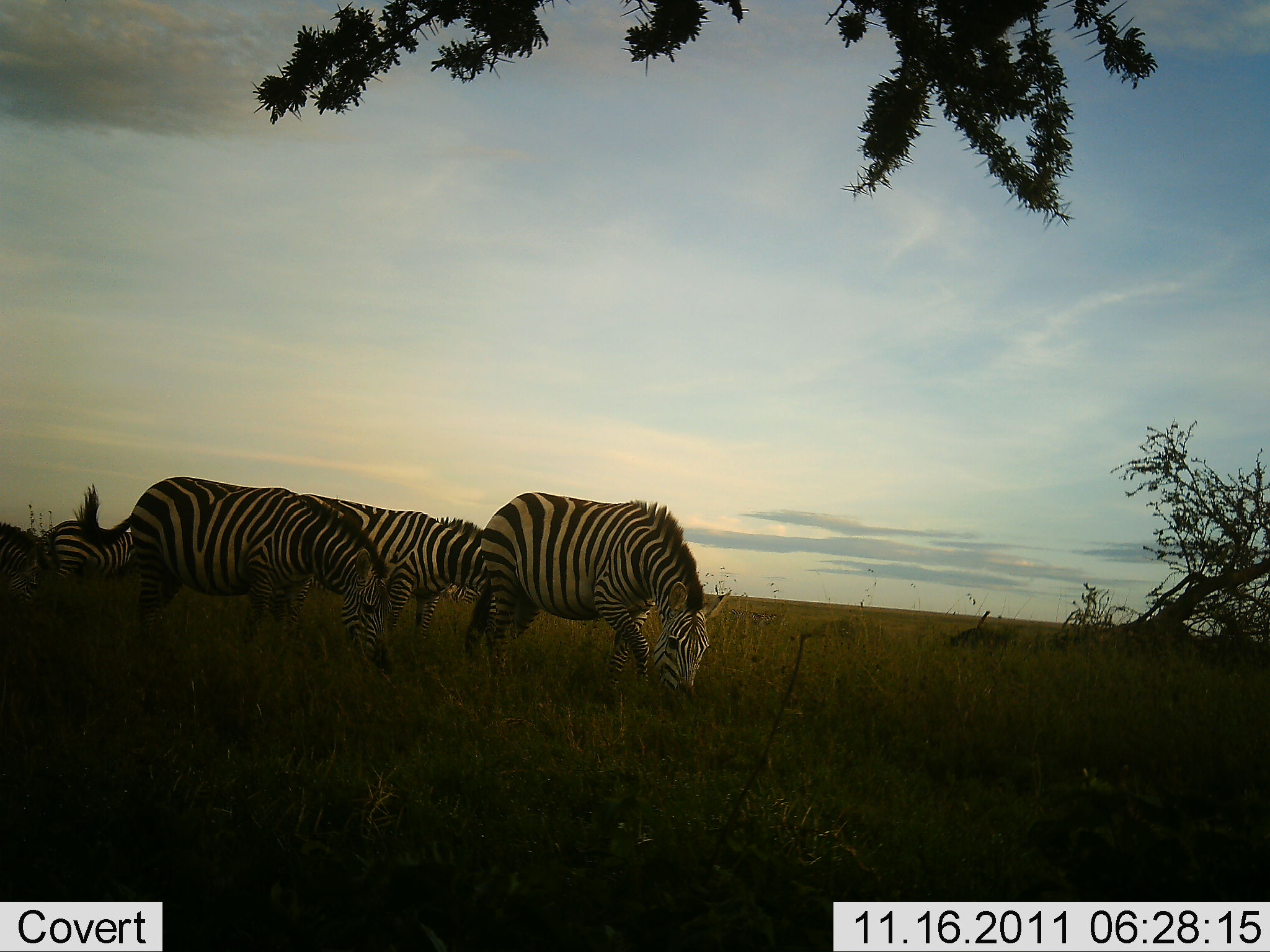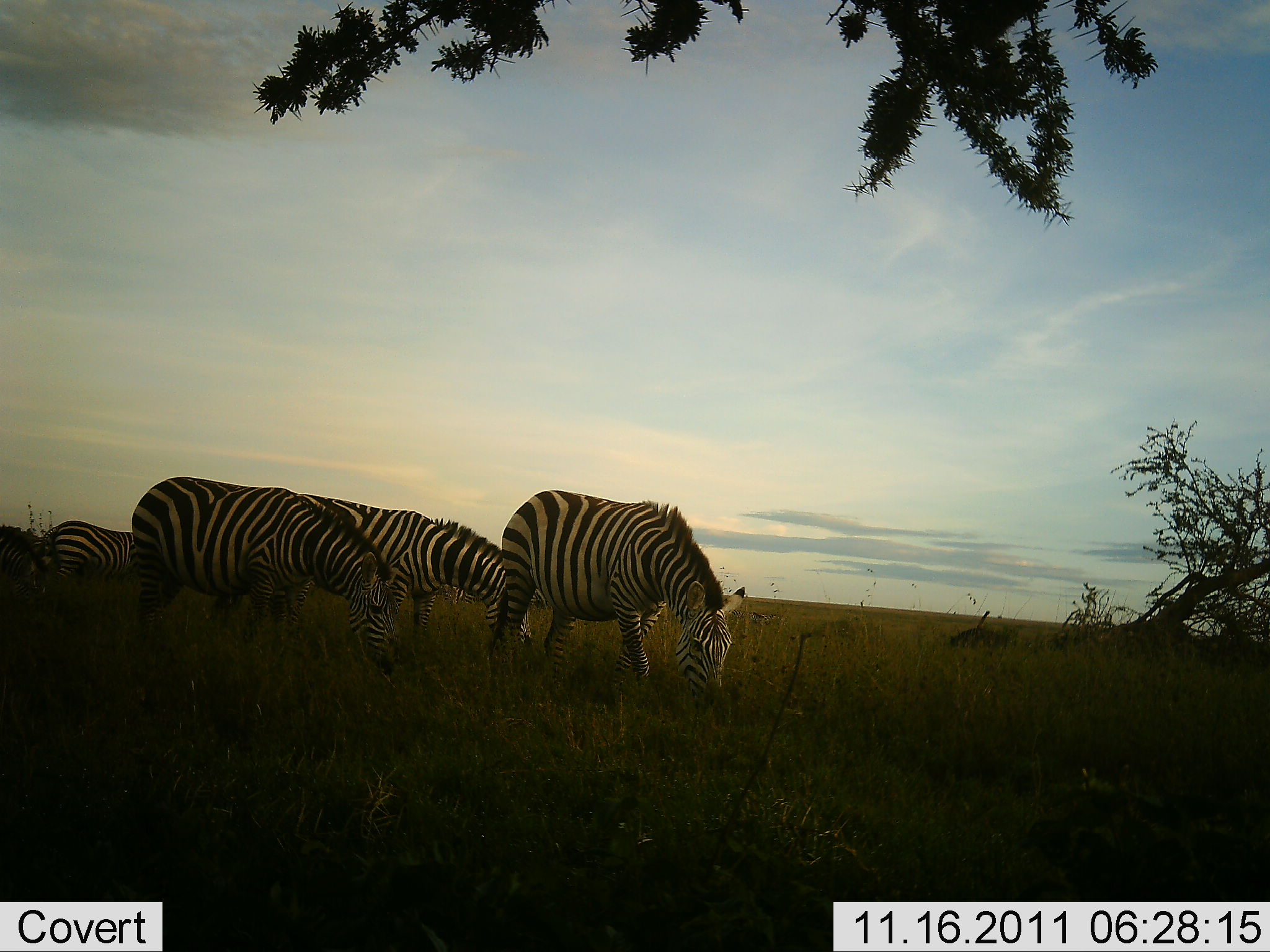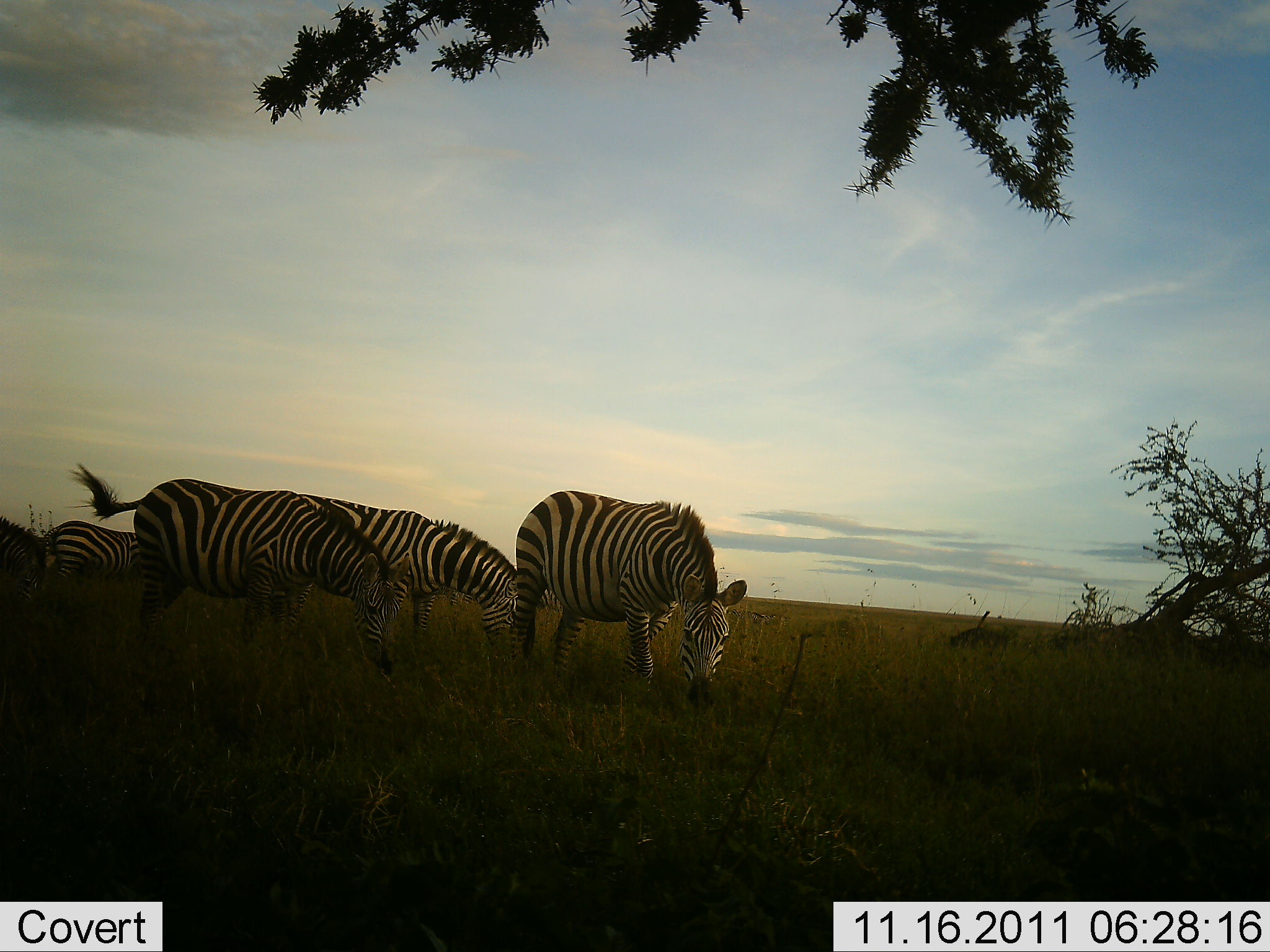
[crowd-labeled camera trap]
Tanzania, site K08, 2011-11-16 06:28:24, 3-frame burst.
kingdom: Animalia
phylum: Chordata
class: Mammalia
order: Perissodactyla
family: Equidae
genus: Equus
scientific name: Equus quagga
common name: plains zebra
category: zebra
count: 5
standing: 7%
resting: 0%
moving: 14%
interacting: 0%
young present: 0%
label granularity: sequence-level